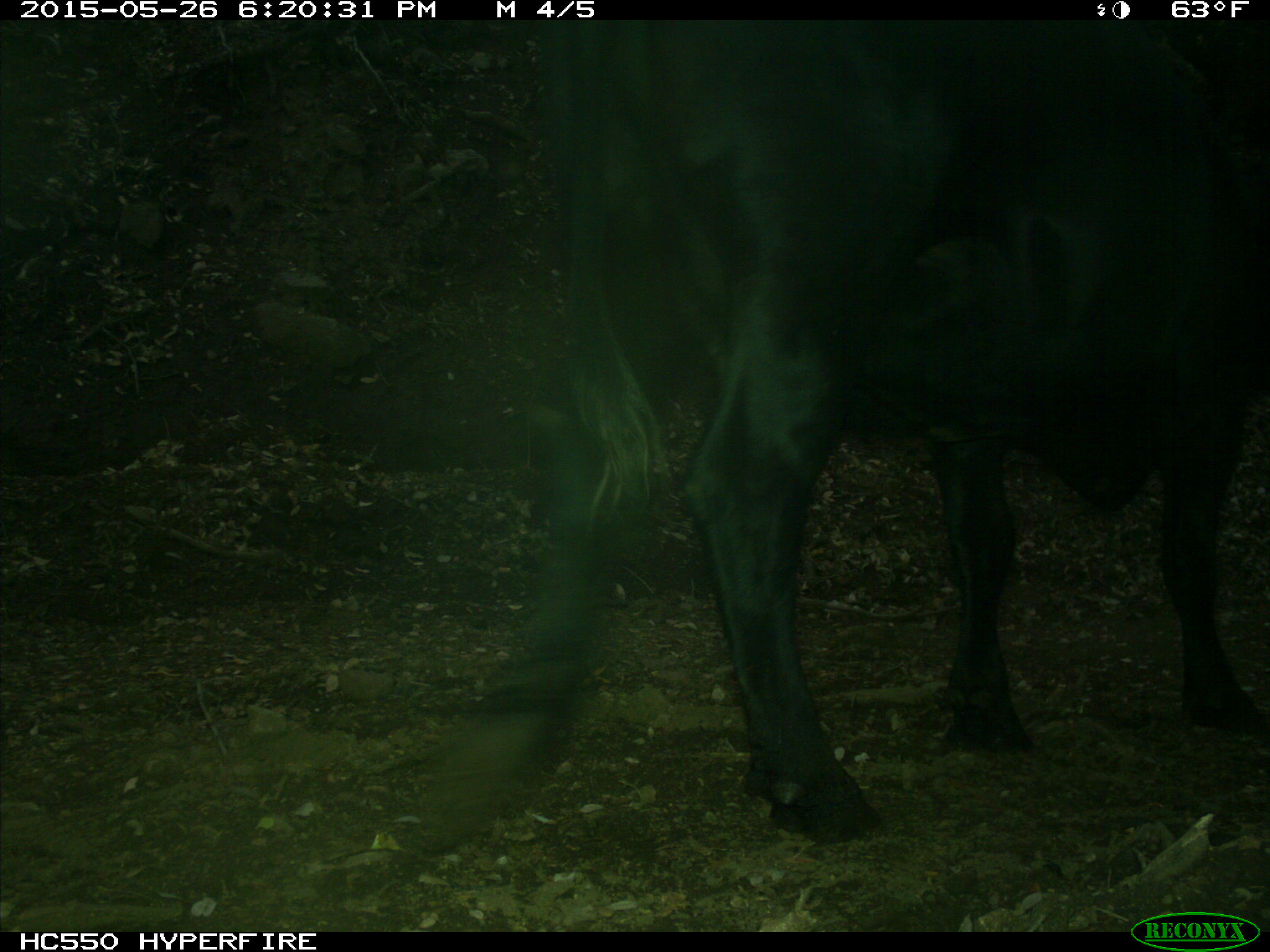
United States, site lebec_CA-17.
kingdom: Animalia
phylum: Chordata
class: Mammalia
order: Artiodactyla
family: Bovidae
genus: Bos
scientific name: Bos taurus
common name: domestic cow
Bos taurus (domestic cow).